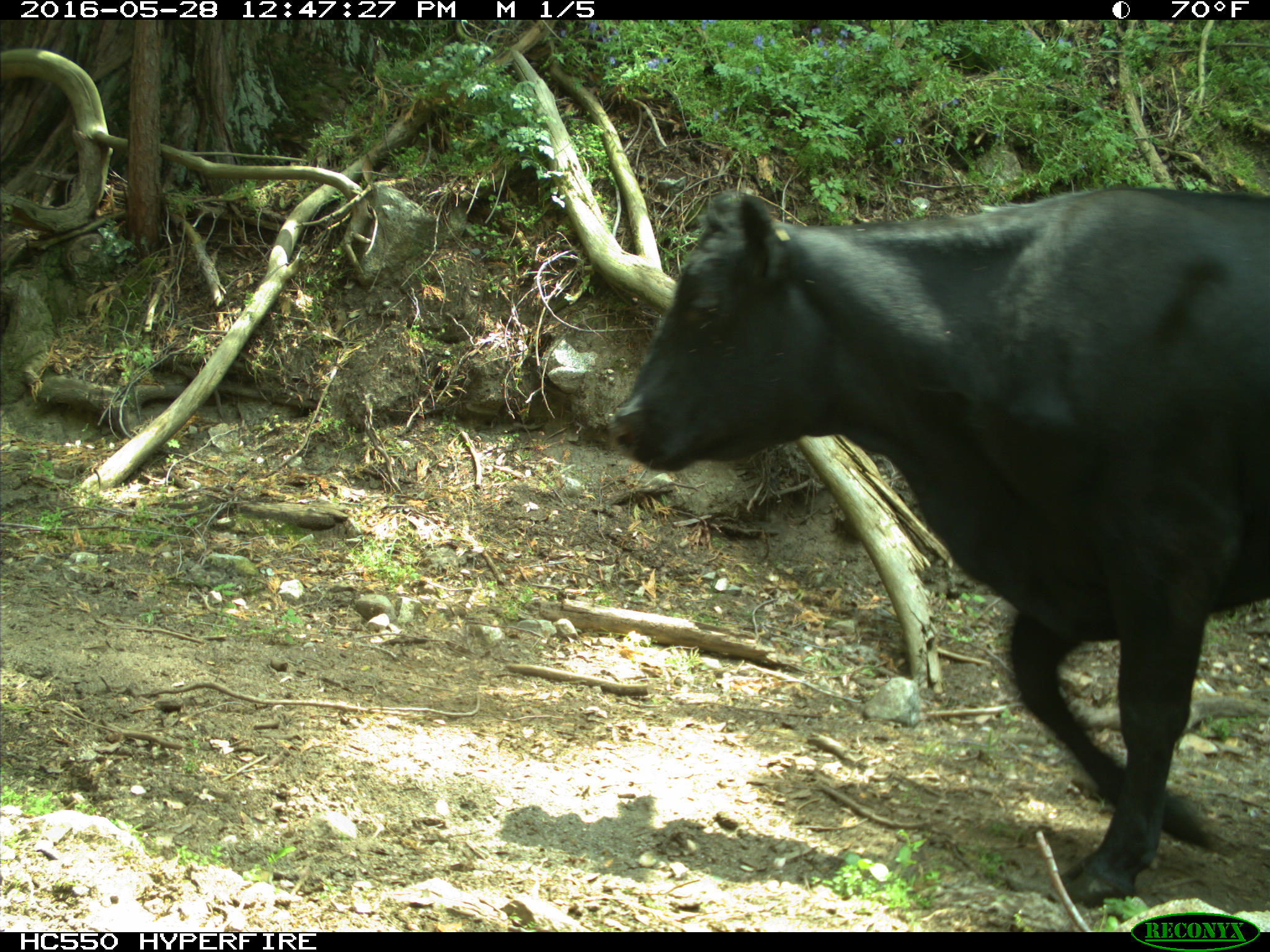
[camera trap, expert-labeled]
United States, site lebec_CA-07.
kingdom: Animalia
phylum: Chordata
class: Mammalia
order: Artiodactyla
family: Bovidae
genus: Bos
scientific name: Bos taurus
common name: domestic cow